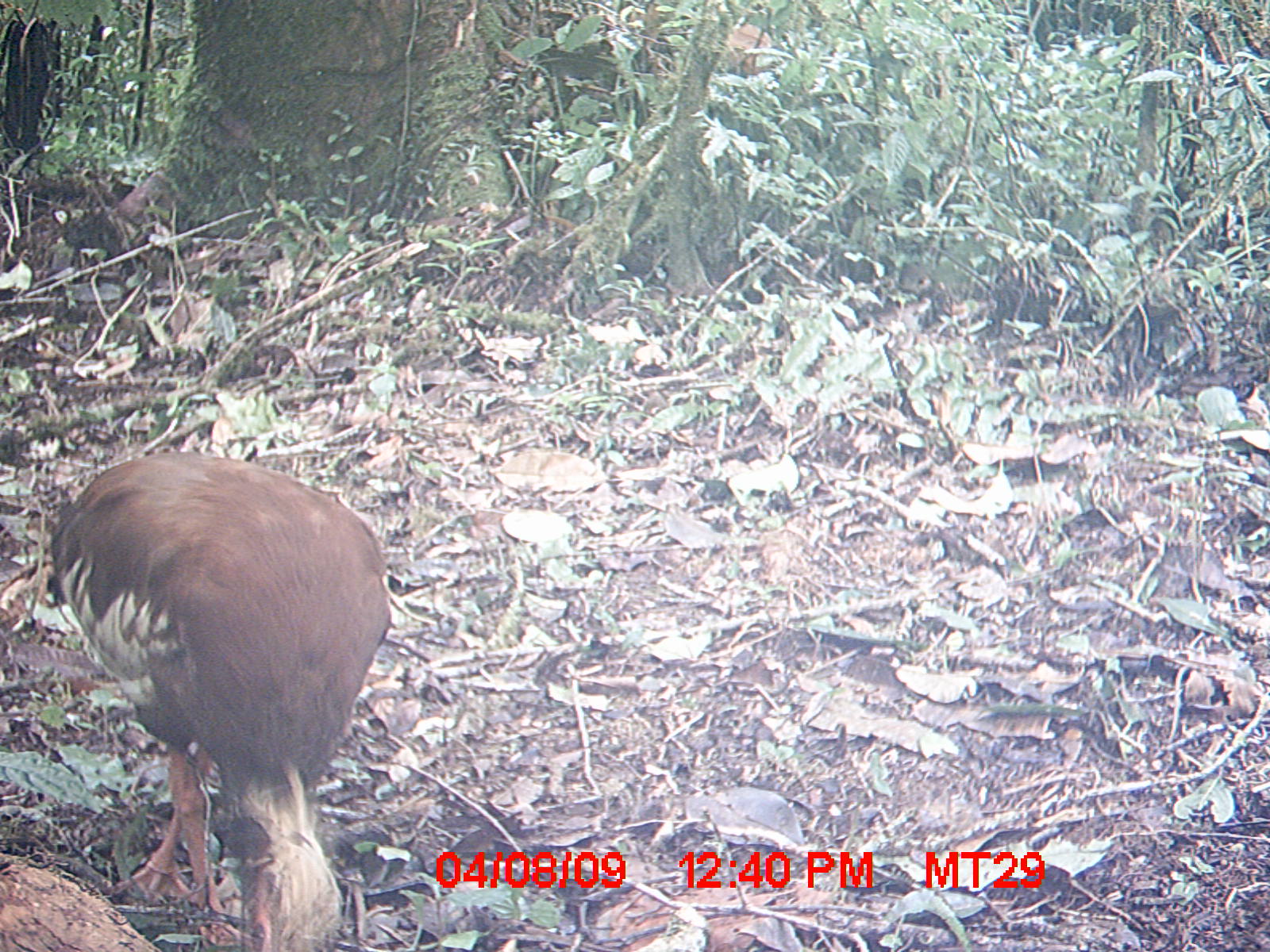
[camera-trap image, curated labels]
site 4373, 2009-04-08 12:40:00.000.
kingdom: Animalia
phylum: Chordata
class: Aves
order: Pelecaniformes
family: Threskiornithidae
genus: Lophotibis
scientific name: Lophotibis cristata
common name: madagascar ibis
Lophotibis cristata (madagascar ibis), count 1.